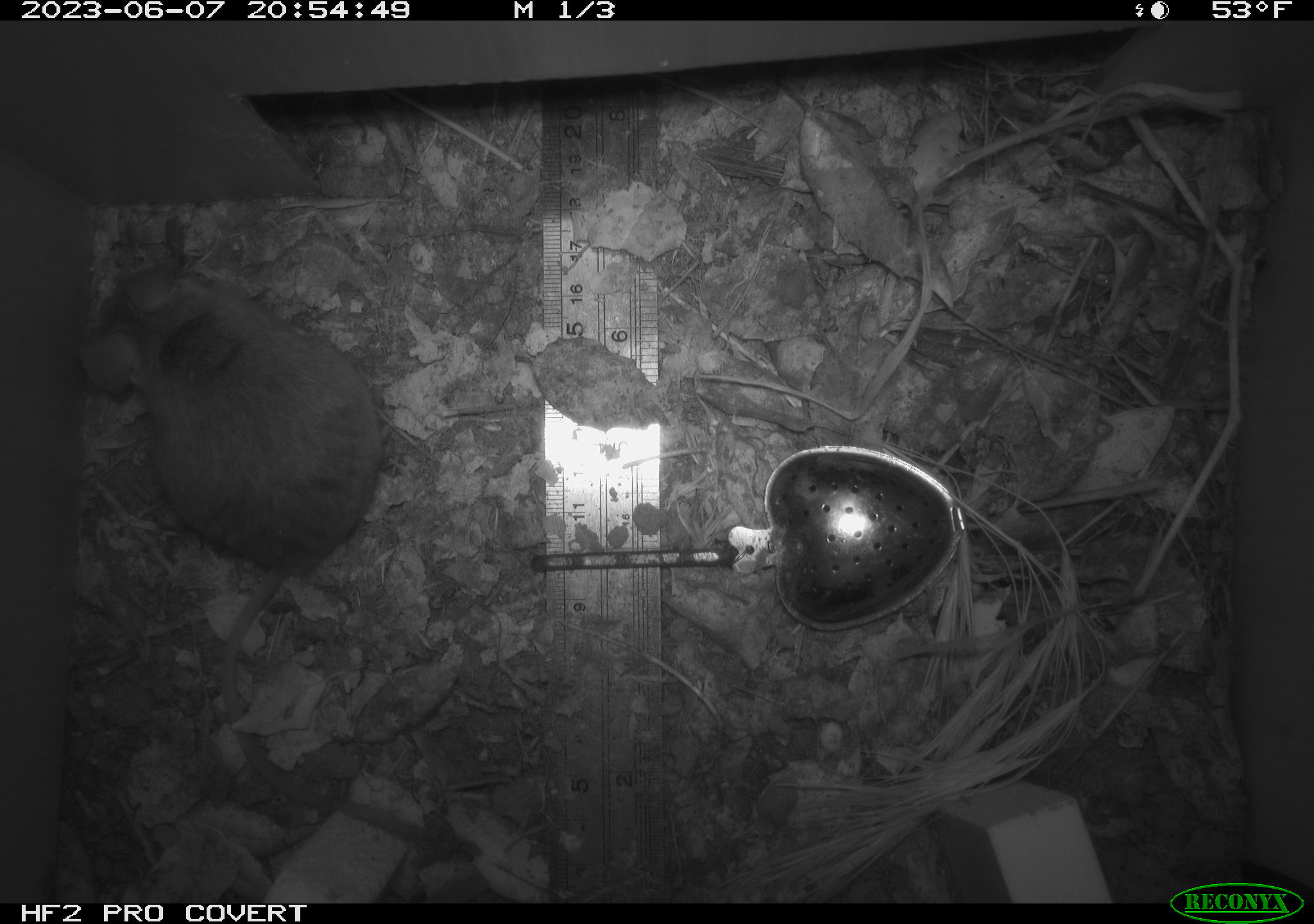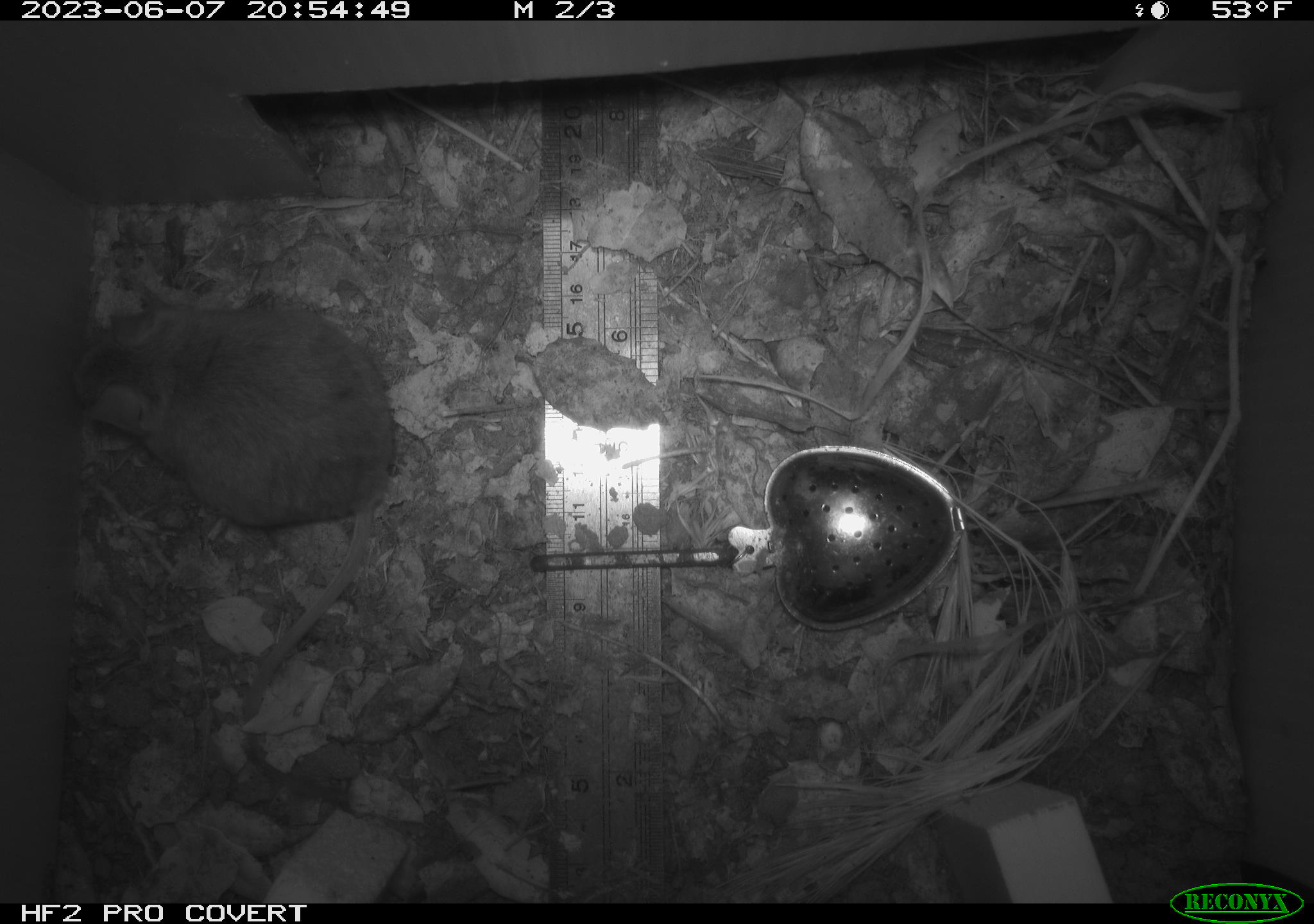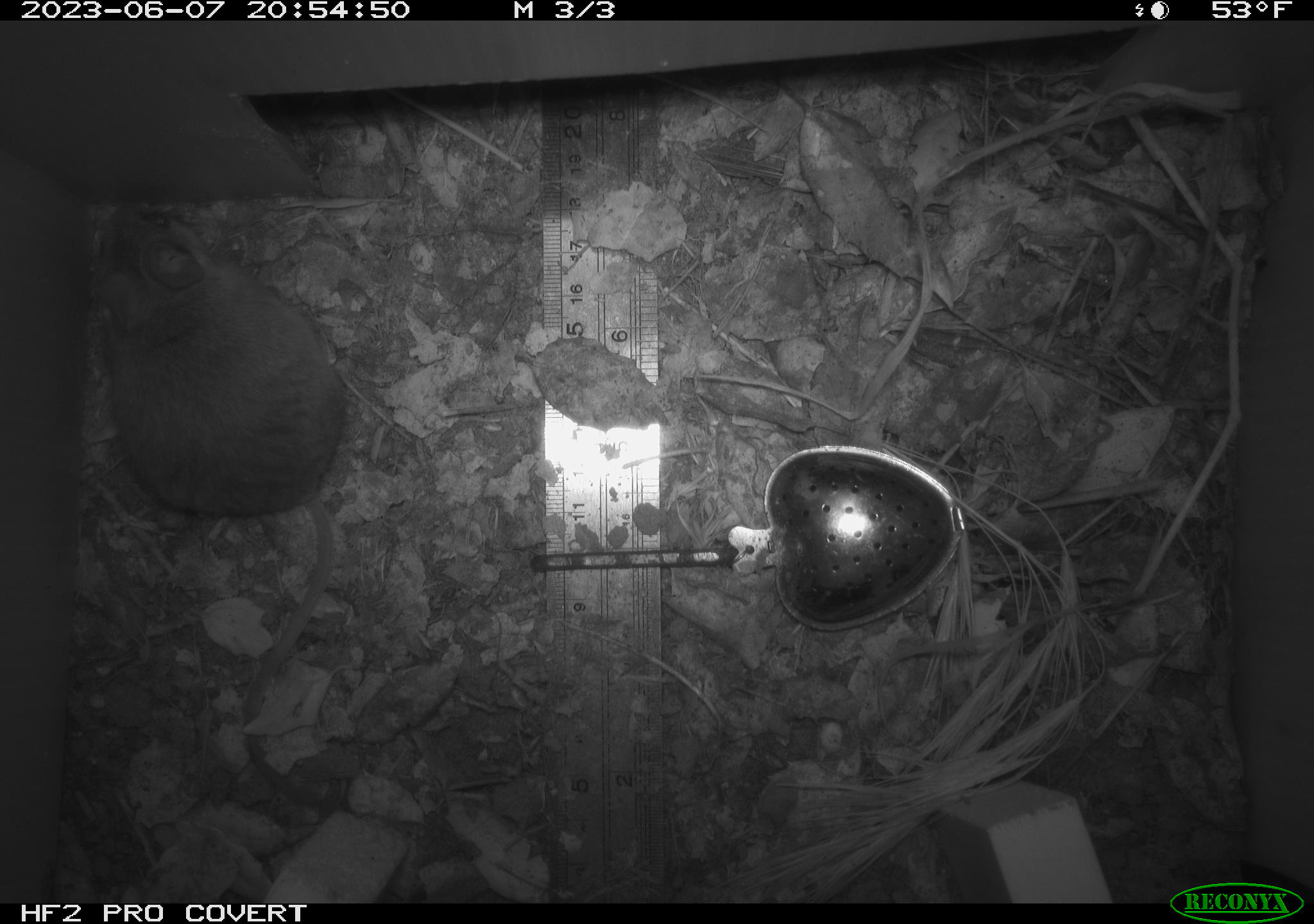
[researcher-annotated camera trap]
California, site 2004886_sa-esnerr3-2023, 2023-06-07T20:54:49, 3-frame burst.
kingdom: Animalia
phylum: Chordata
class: Mammalia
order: Rodentia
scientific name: Rodentia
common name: mouse species